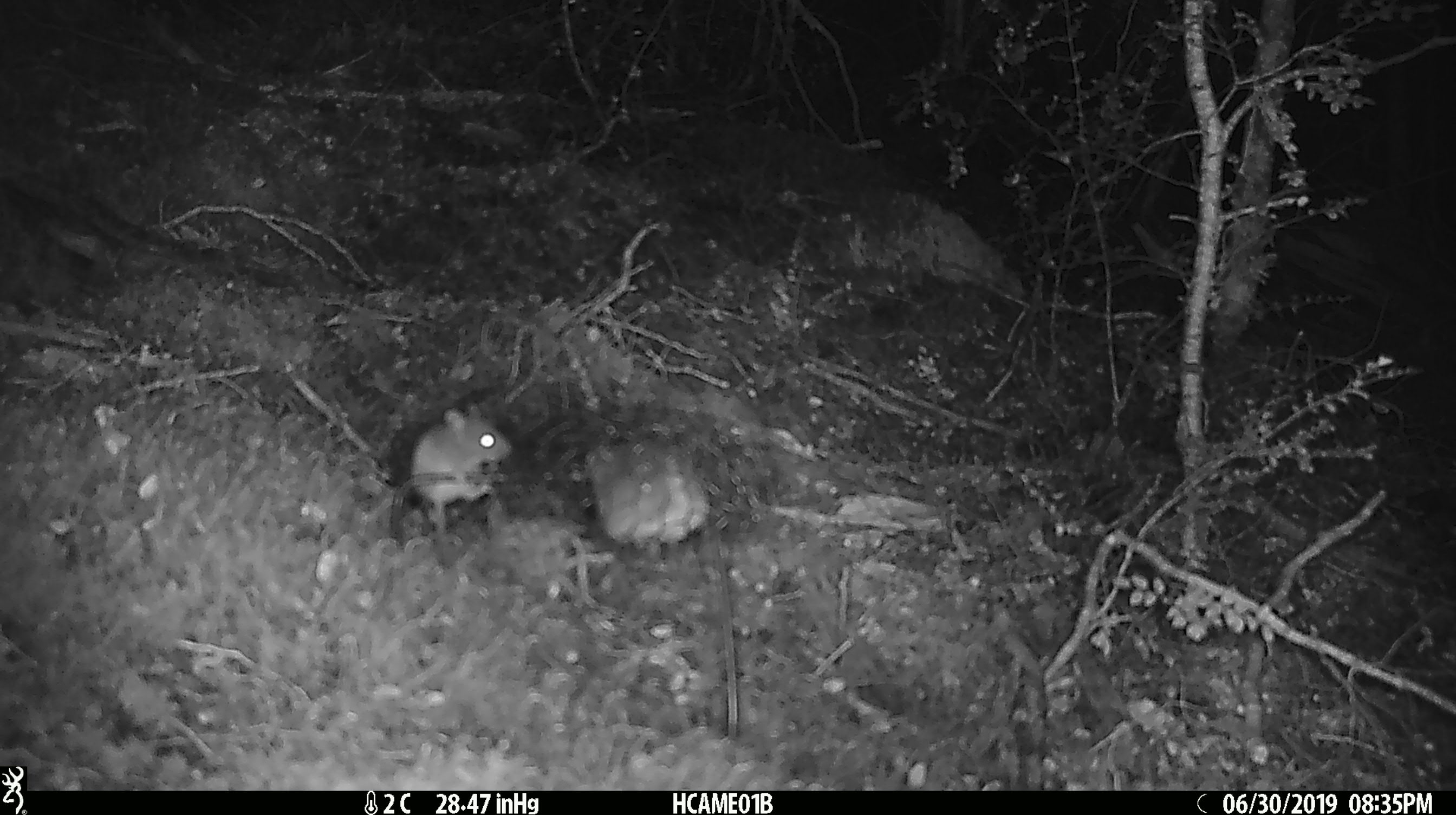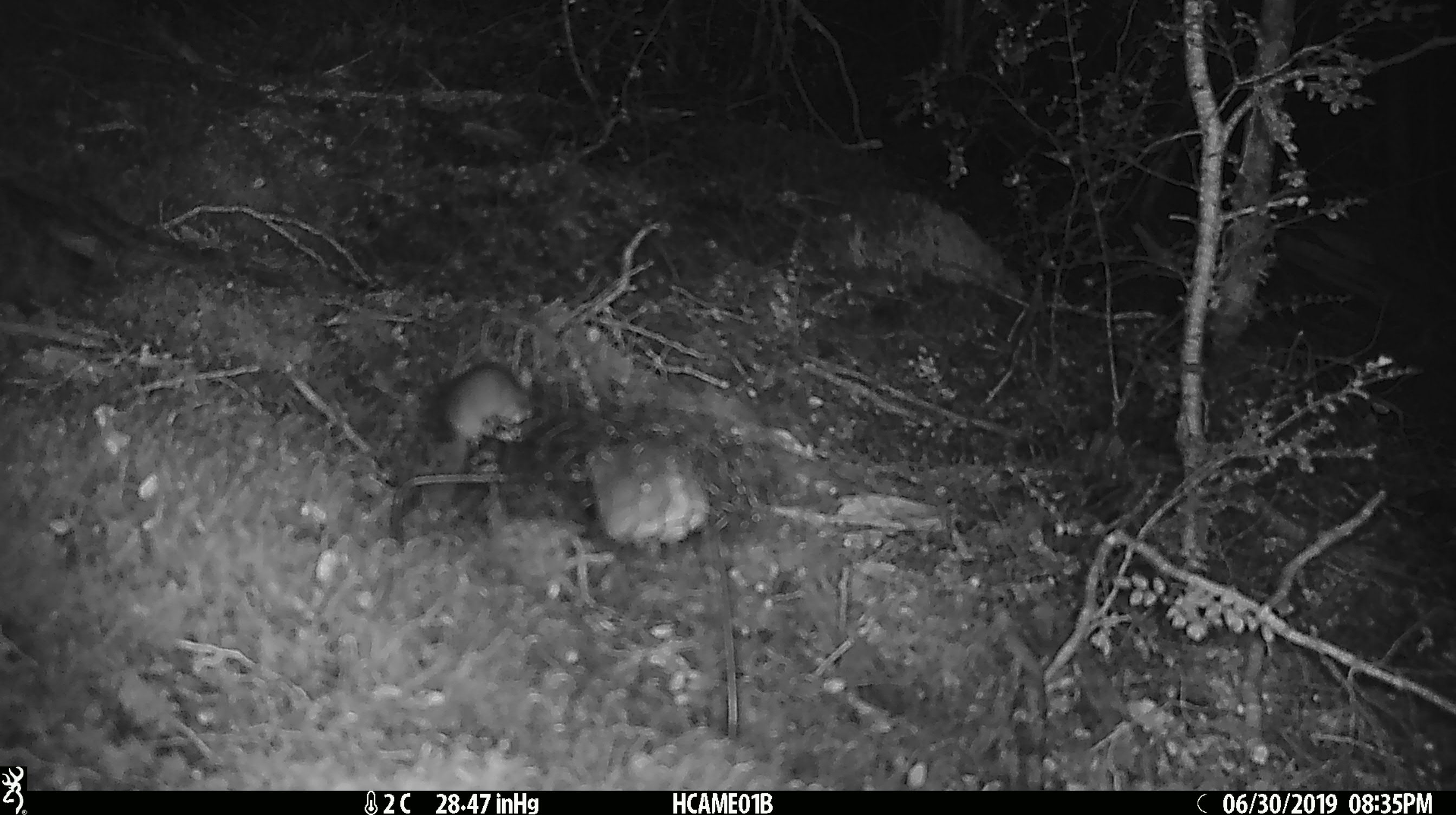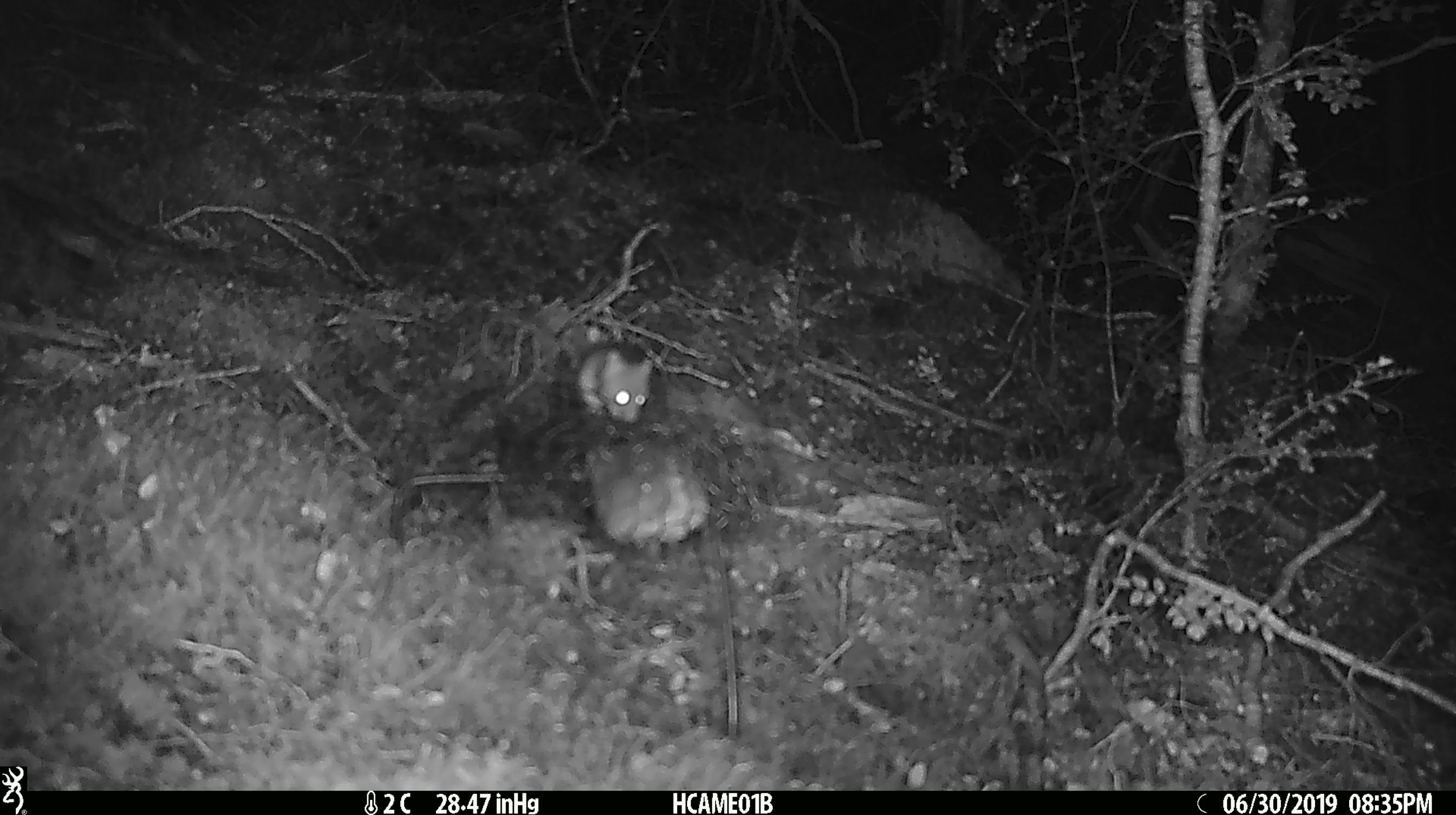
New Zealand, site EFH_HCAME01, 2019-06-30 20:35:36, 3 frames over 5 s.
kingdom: Animalia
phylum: Chordata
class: Mammalia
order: Rodentia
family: Muridae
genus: Mus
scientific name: Mus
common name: mouse